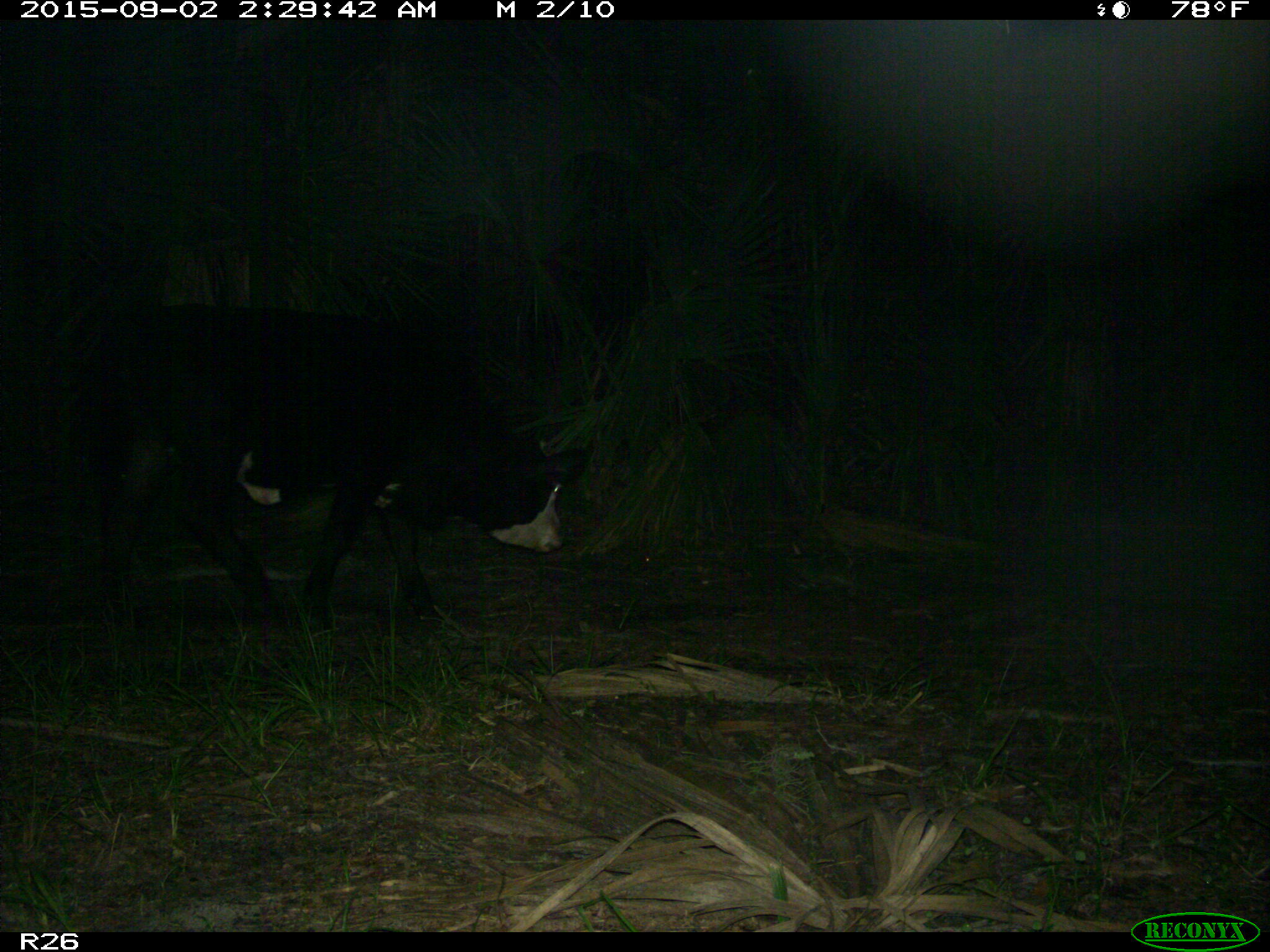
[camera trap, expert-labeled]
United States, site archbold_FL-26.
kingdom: Animalia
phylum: Chordata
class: Mammalia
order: Artiodactyla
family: Bovidae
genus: Bos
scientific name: Bos taurus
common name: domestic cow